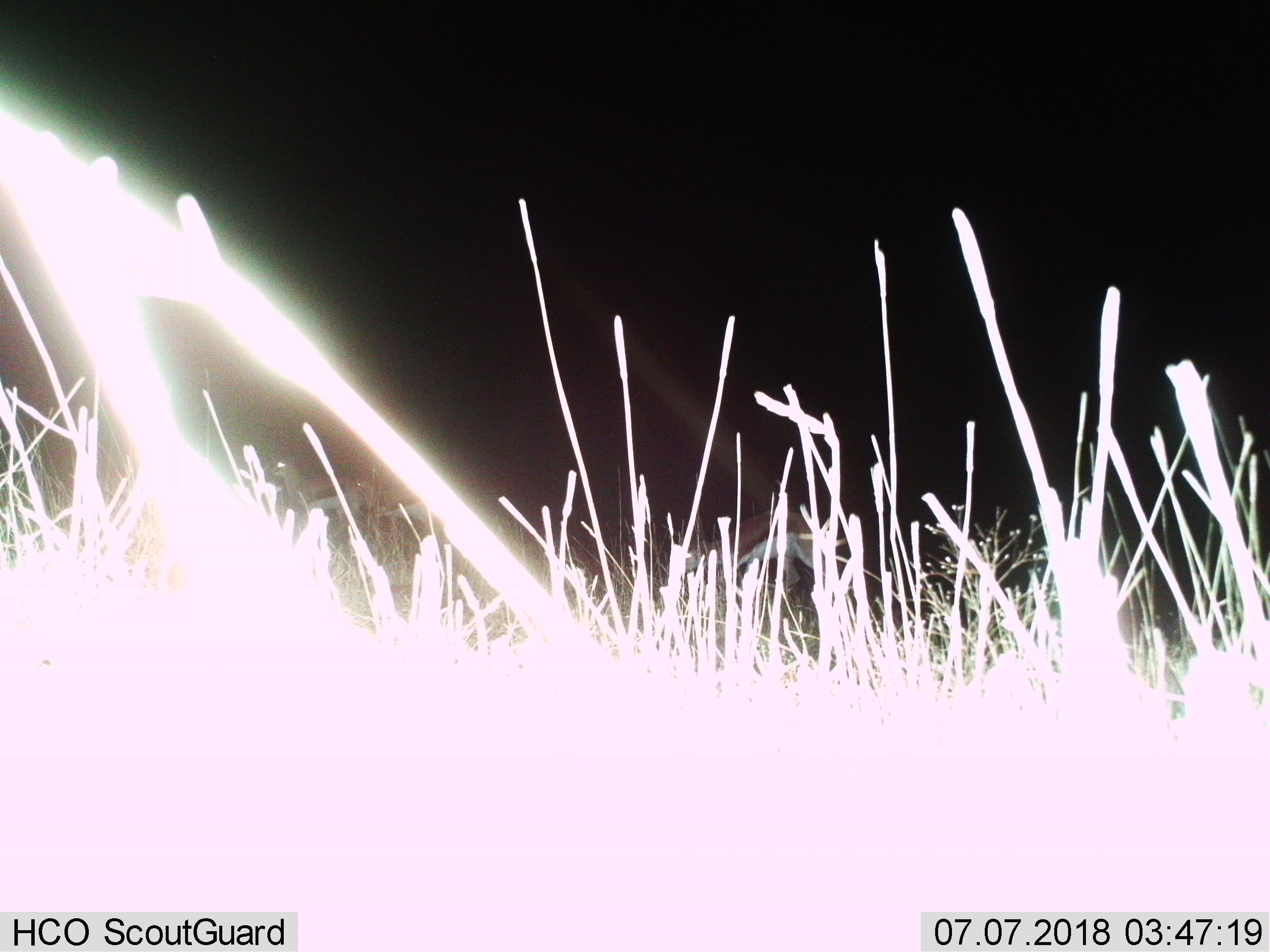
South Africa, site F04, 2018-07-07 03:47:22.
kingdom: Animalia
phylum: Chordata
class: Mammalia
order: Artiodactyla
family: Bovidae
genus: Antidorcas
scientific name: Antidorcas marsupialis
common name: springbok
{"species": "springbok (Antidorcas marsupialis)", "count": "1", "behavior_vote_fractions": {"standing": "50%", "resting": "0%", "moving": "25%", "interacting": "0%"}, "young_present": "0%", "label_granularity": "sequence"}